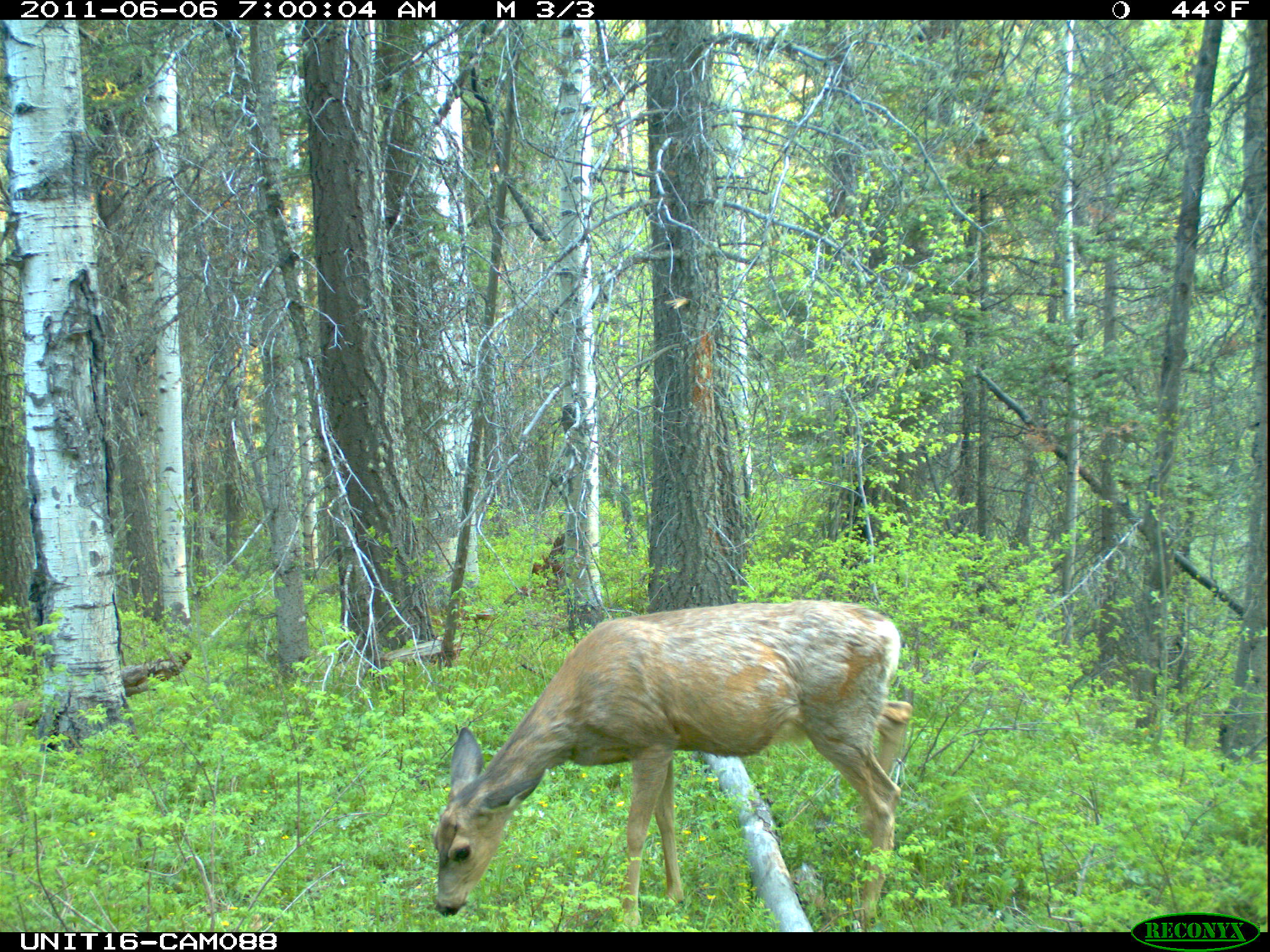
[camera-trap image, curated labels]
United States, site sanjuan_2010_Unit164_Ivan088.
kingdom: Animalia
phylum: Chordata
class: Mammalia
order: Artiodactyla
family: Cervidae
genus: Odocoileus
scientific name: Odocoileus hemionus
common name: mule deer